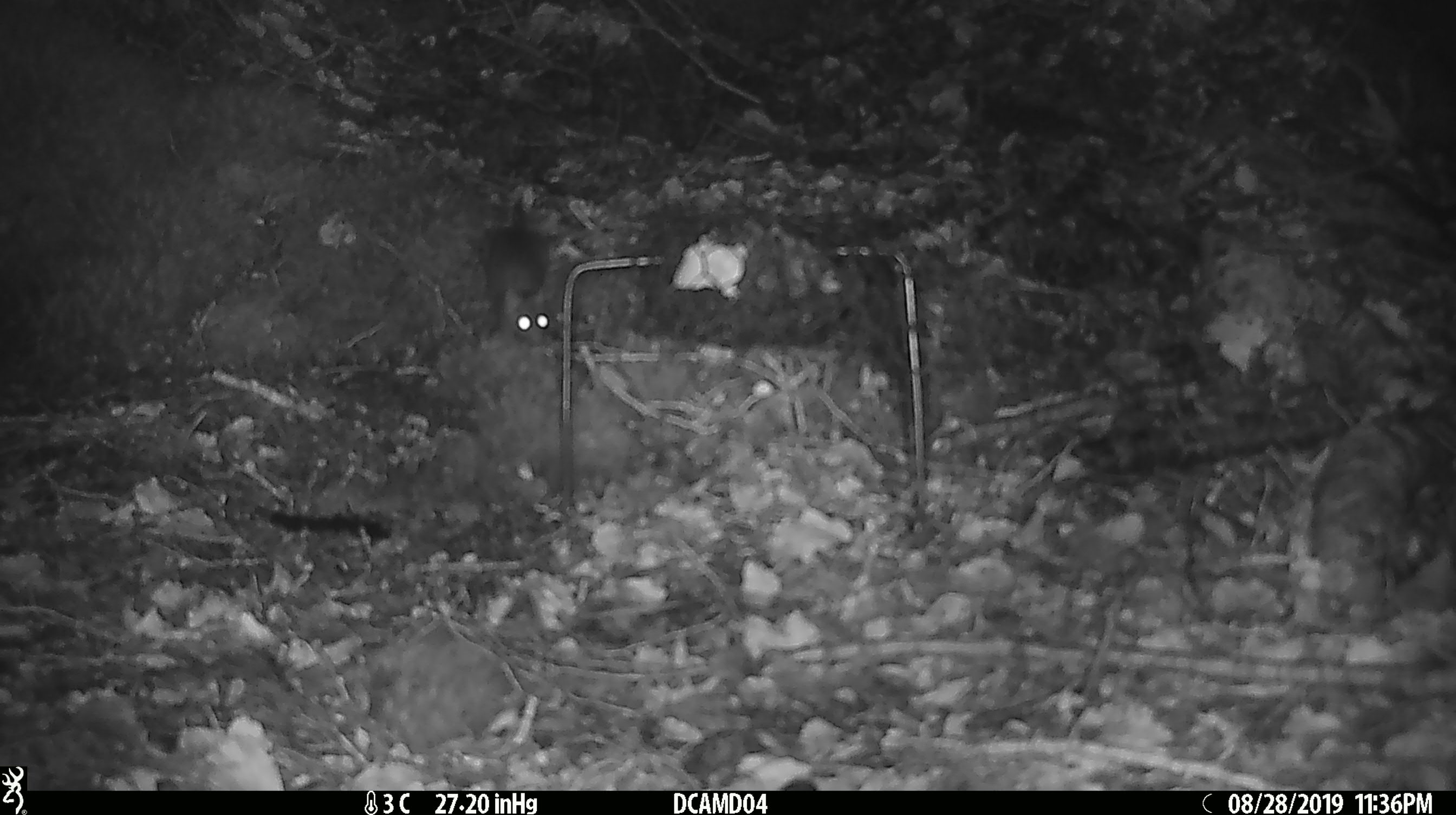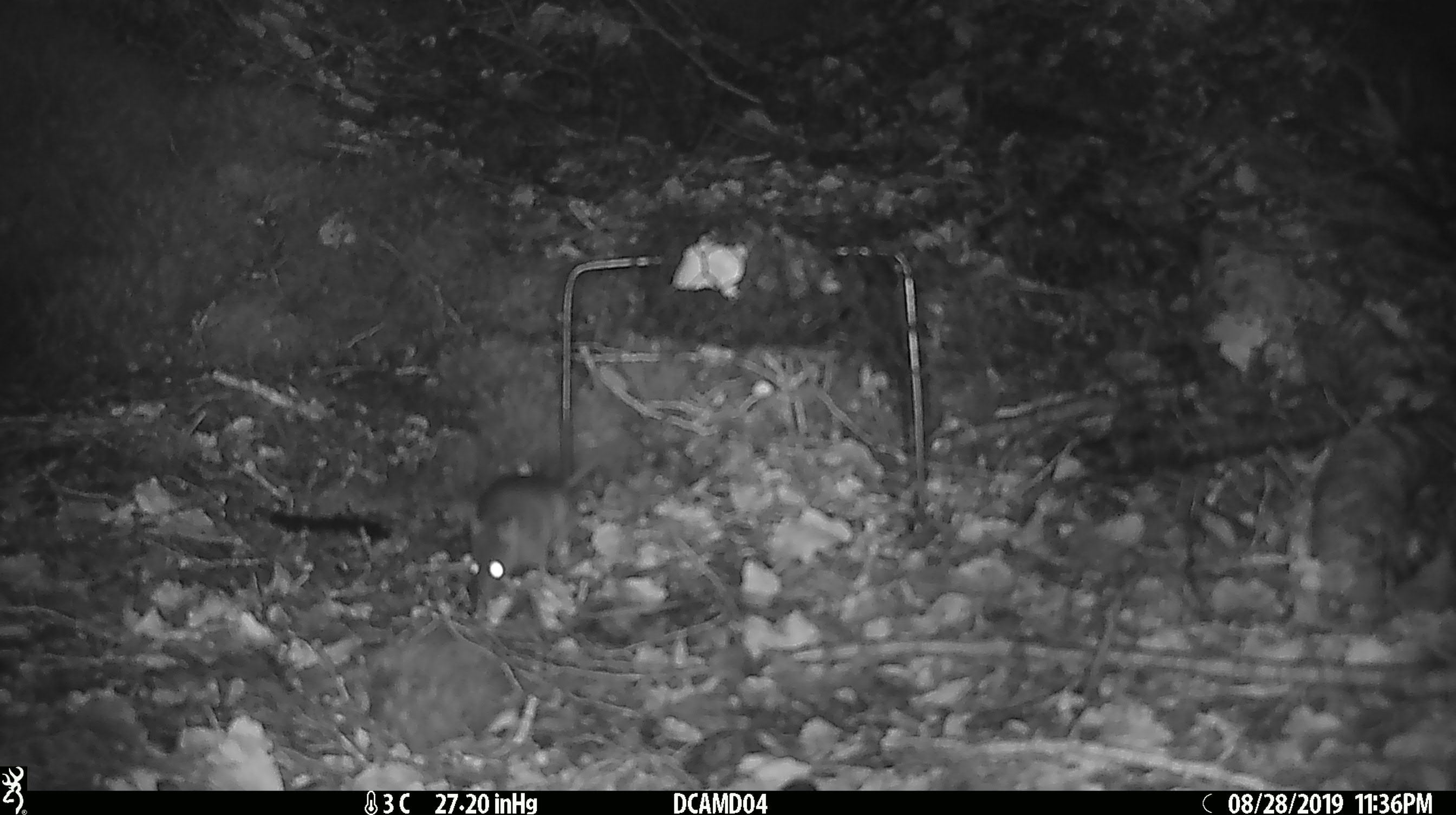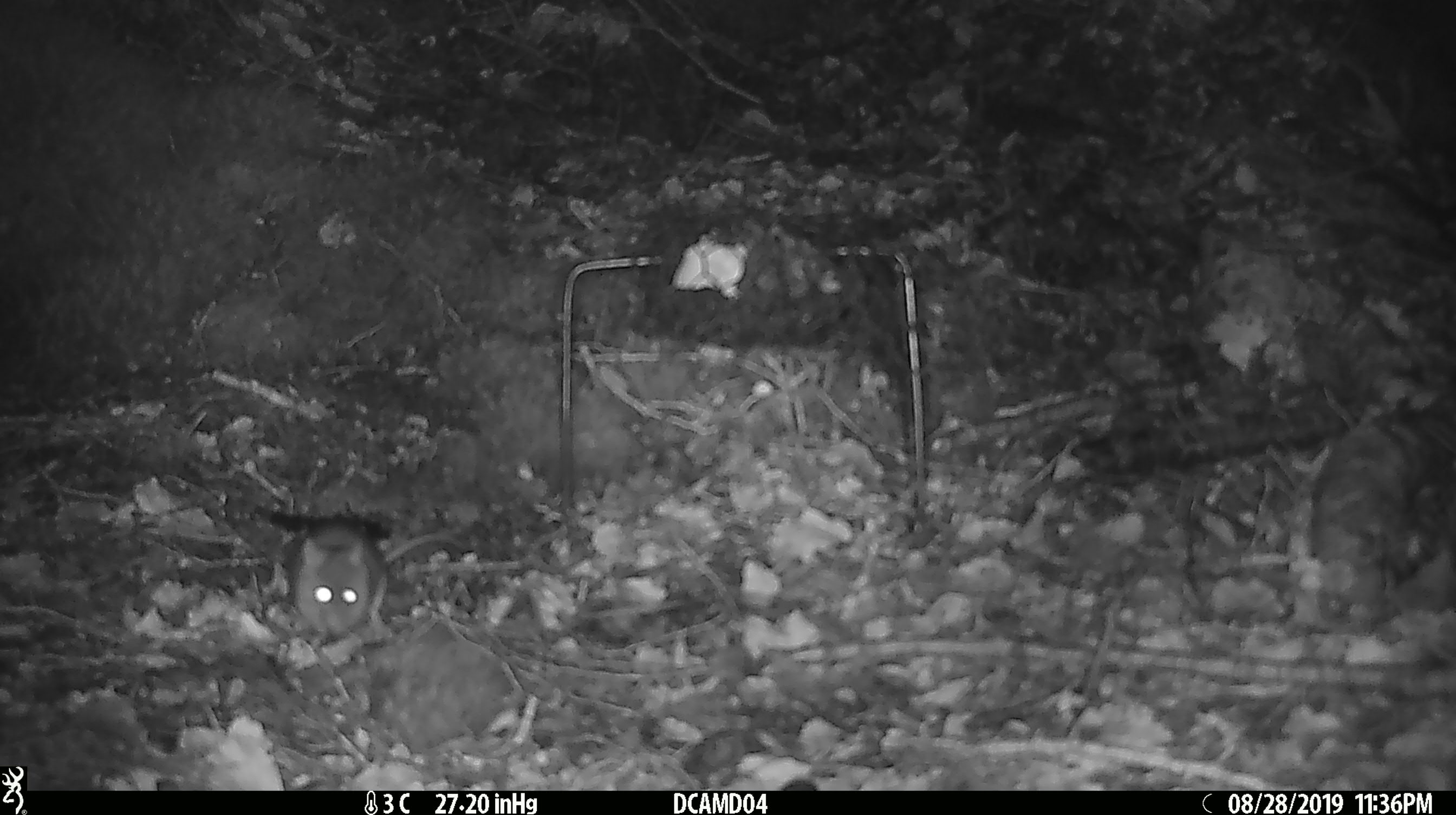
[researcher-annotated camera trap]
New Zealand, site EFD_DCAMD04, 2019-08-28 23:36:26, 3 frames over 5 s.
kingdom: Animalia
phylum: Chordata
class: Mammalia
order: Rodentia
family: Muridae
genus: Mus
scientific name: Mus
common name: mouse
Mouse (Mus).